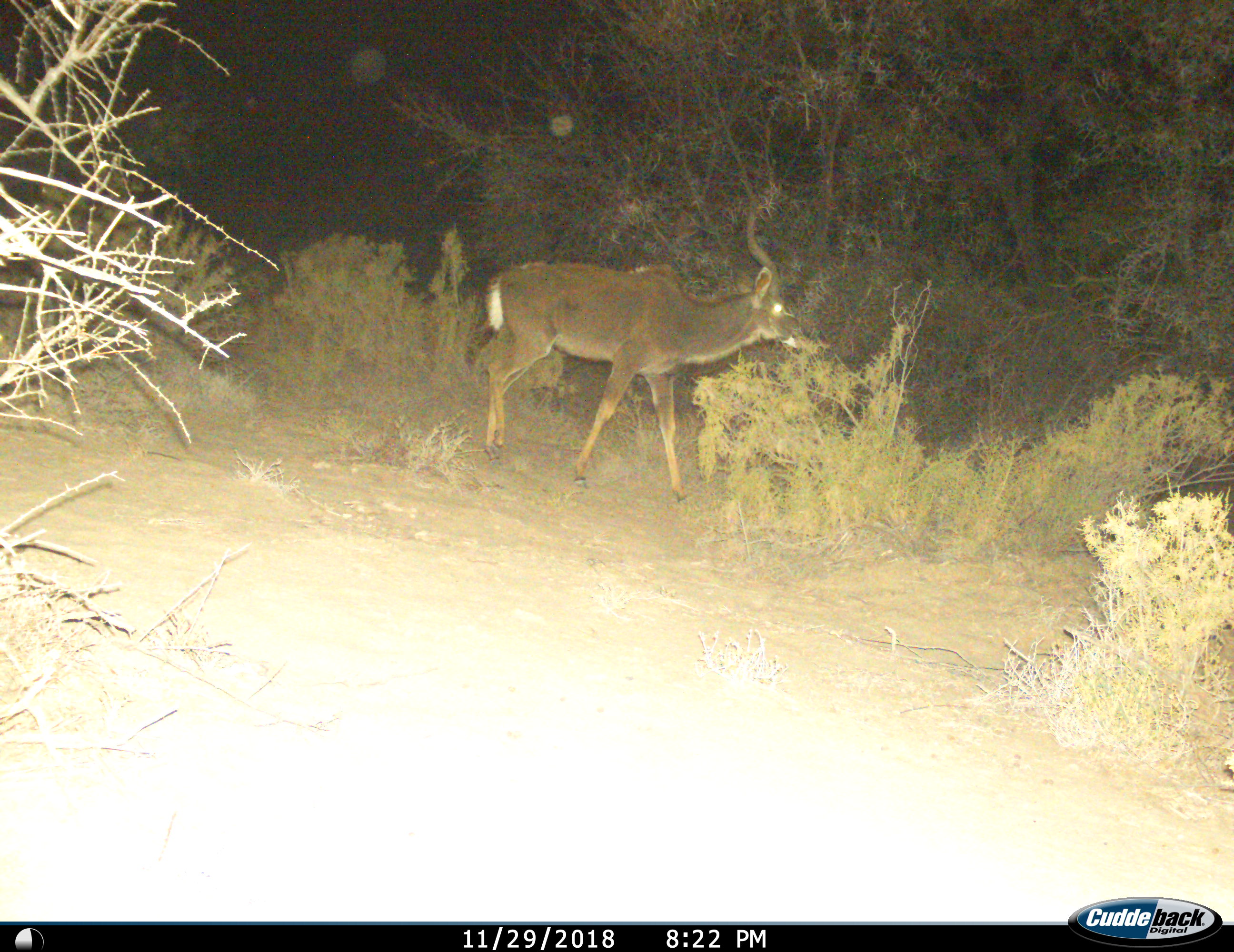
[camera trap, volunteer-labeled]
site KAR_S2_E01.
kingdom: Animalia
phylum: Chordata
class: Mammalia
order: Artiodactyla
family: Bovidae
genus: Tragelaphus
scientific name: Tragelaphus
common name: kudu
Kudu (Tragelaphus), count 1. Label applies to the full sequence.